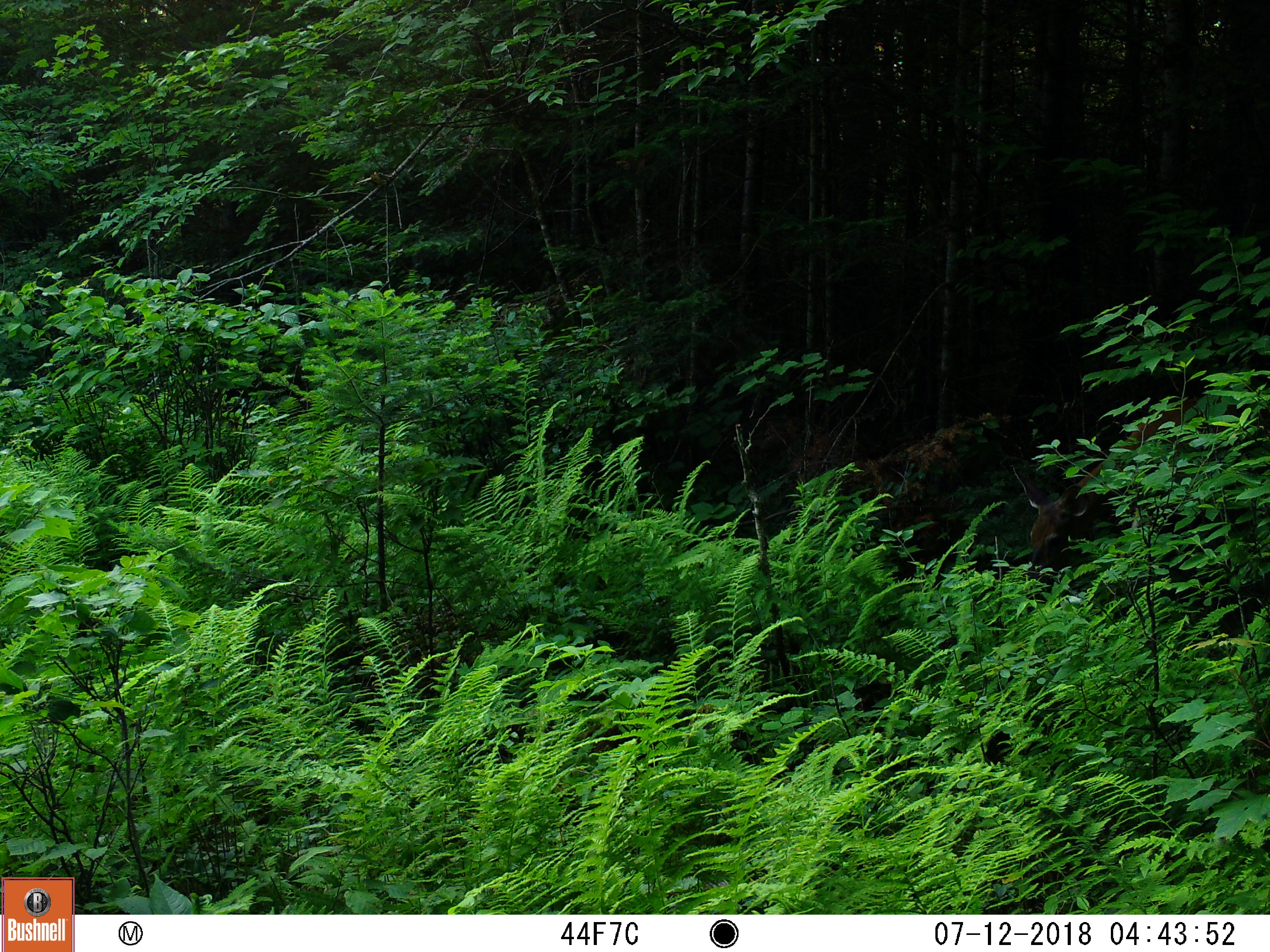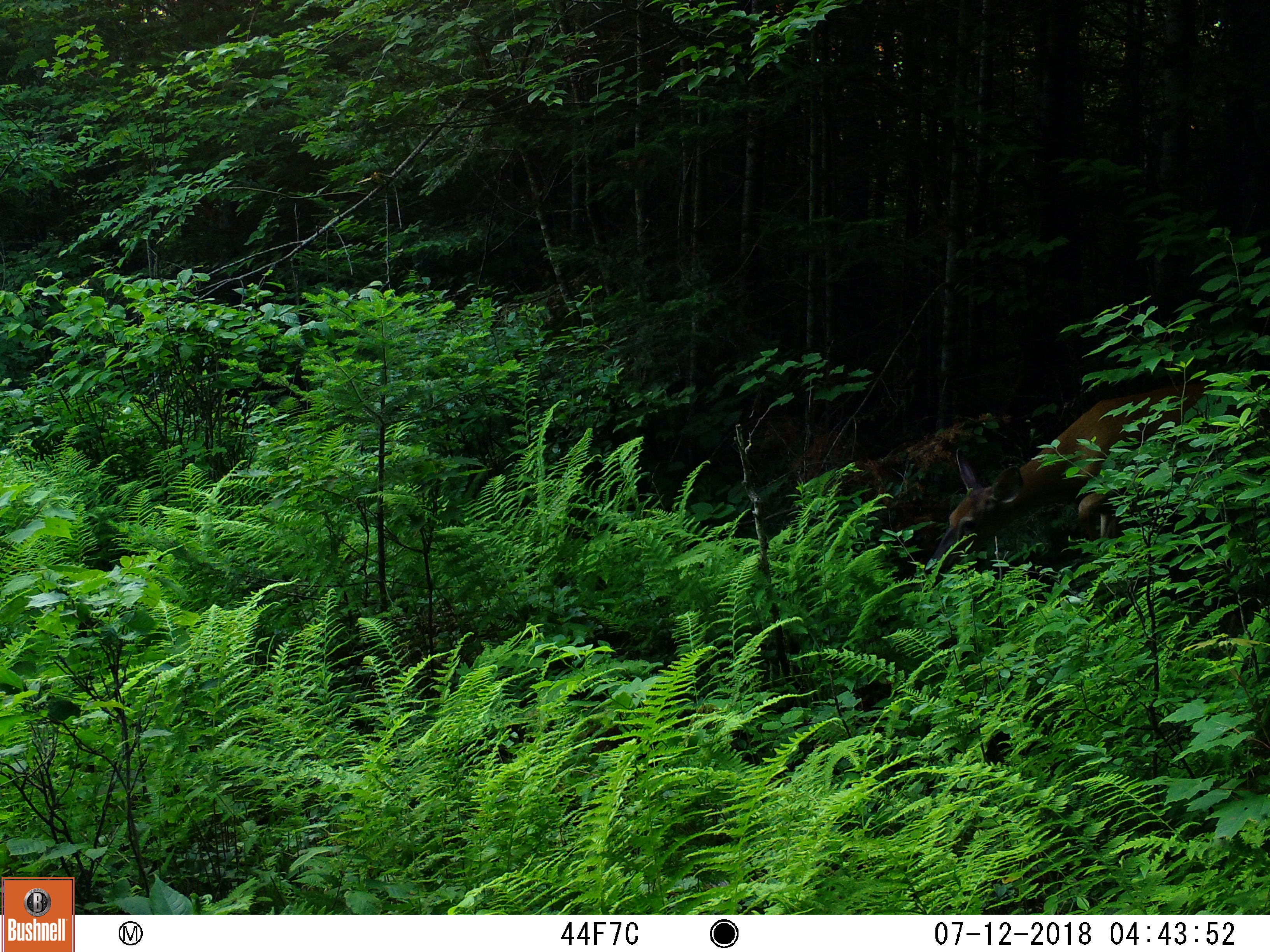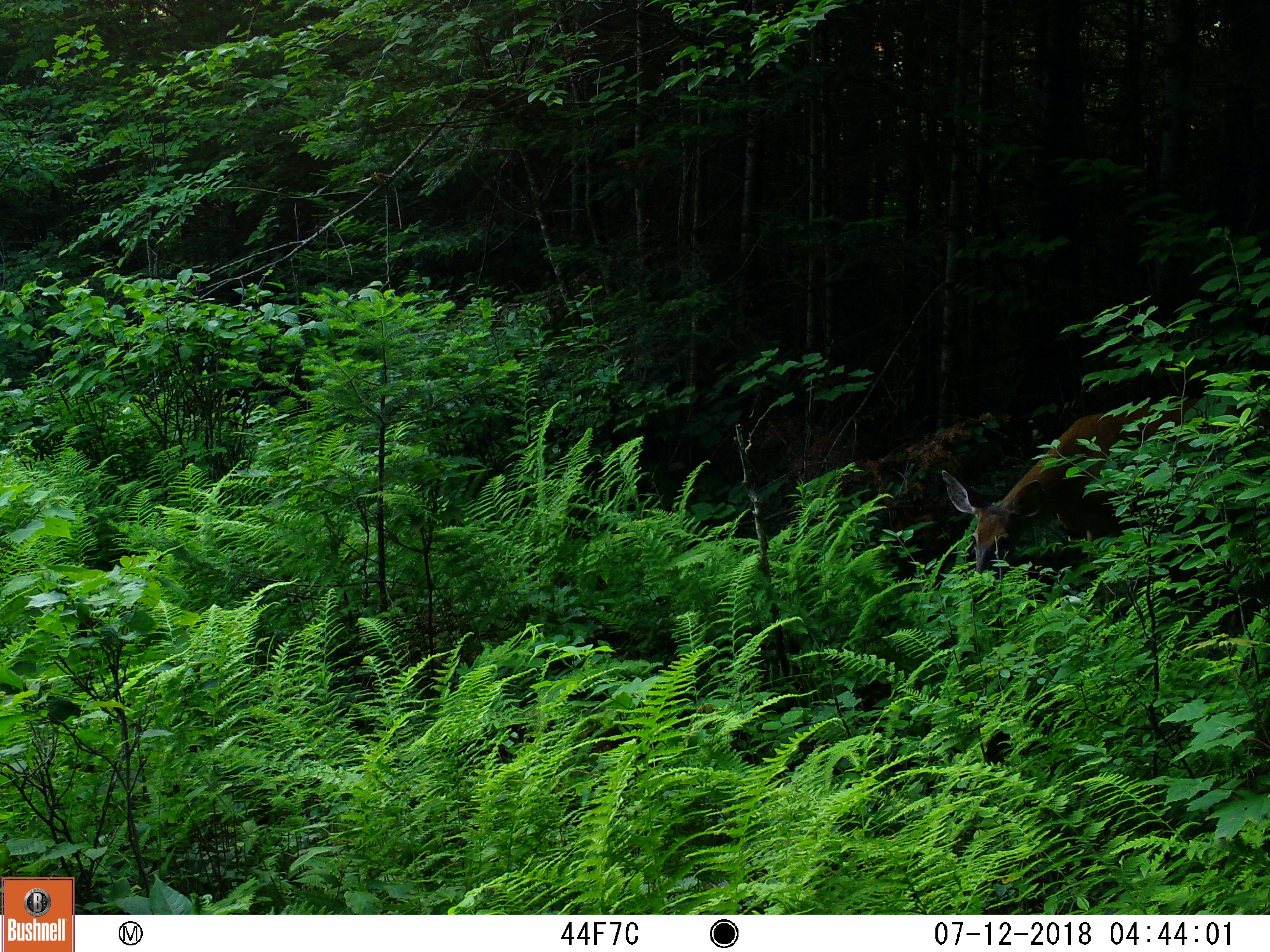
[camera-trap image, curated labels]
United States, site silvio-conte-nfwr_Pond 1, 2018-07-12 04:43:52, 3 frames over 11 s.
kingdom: Animalia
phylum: Chordata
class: Mammalia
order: Artiodactyla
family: Cervidae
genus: Odocoileus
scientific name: Odocoileus virginianus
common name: white-tailed deer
White-tailed deer (Odocoileus virginianus).